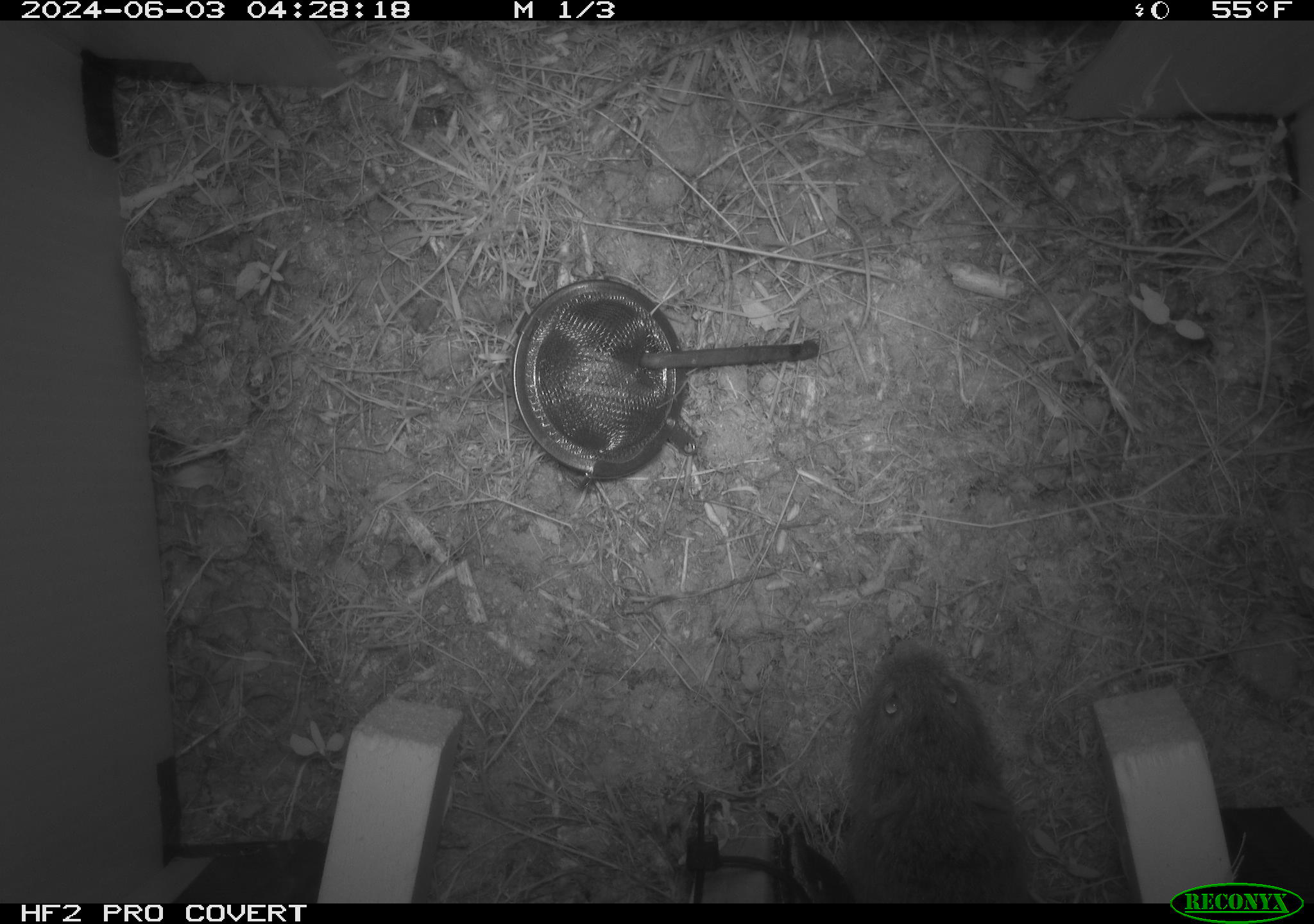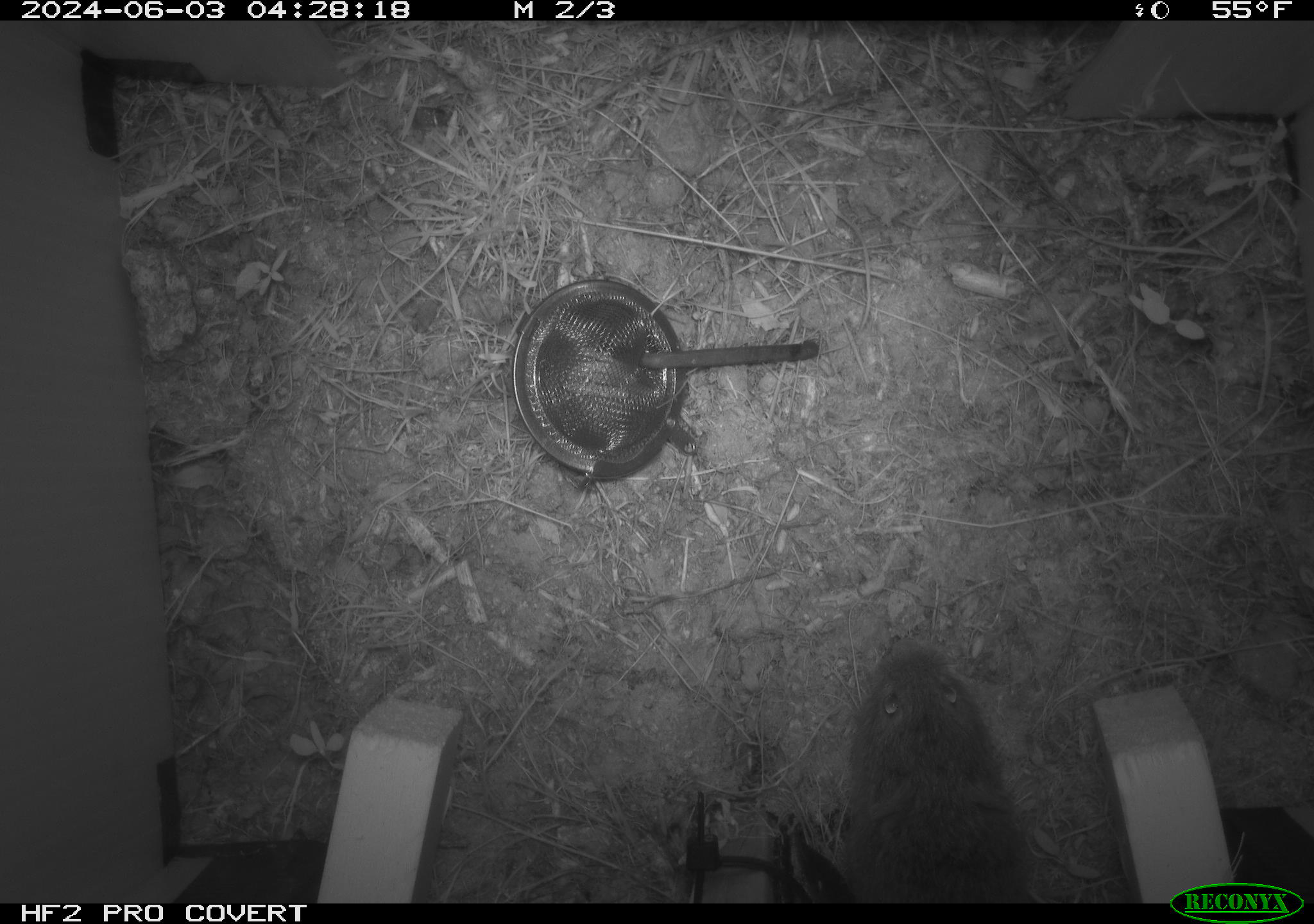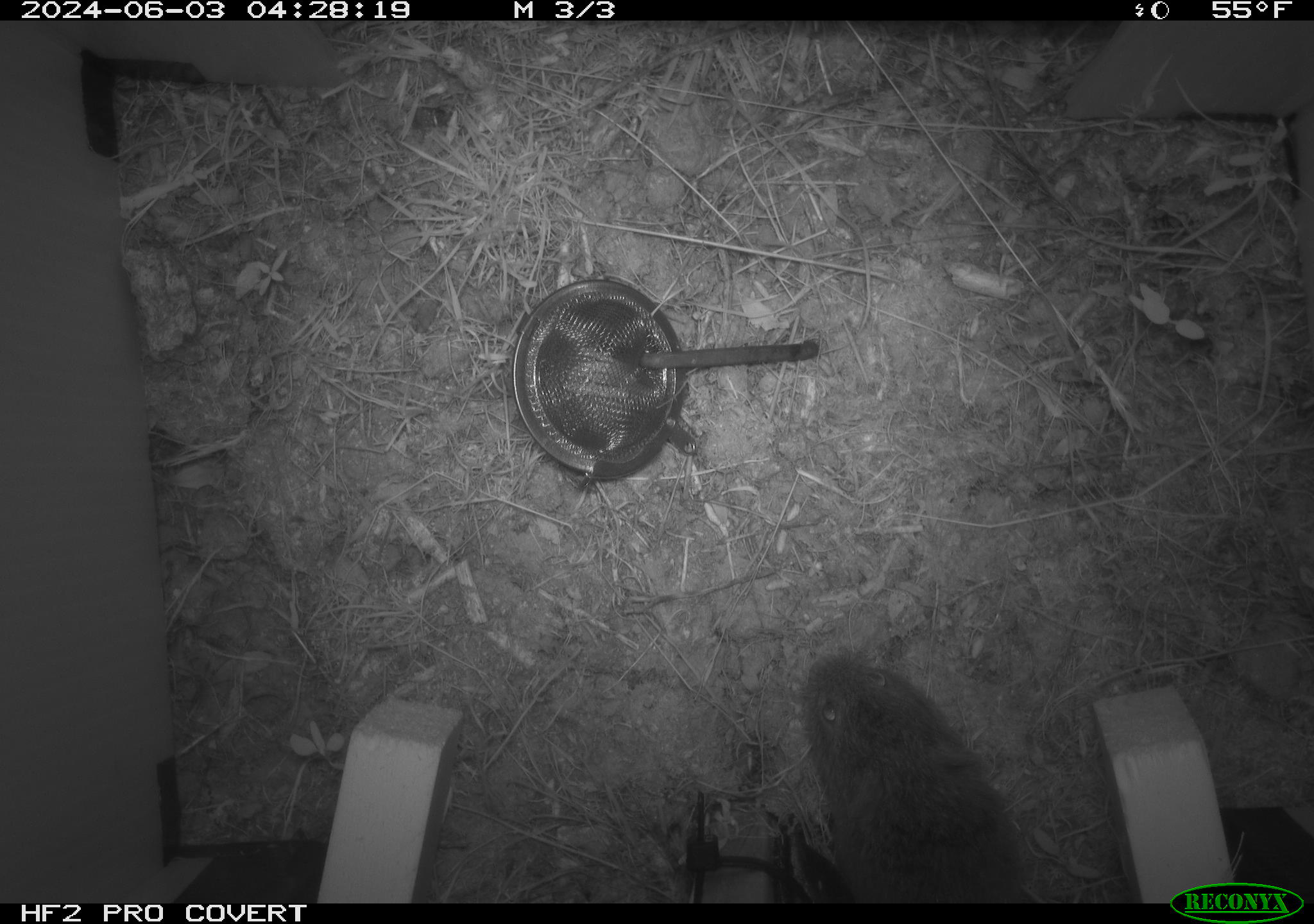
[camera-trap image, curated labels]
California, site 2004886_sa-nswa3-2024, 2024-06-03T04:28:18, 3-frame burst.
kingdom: Animalia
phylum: Chordata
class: Mammalia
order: Rodentia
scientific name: Rodentia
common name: rodent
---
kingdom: Animalia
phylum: Chordata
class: Mammalia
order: Rodentia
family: Cricetidae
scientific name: Arvicolinae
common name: voles, lemmings, and muskrats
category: arvicolinae subfamily